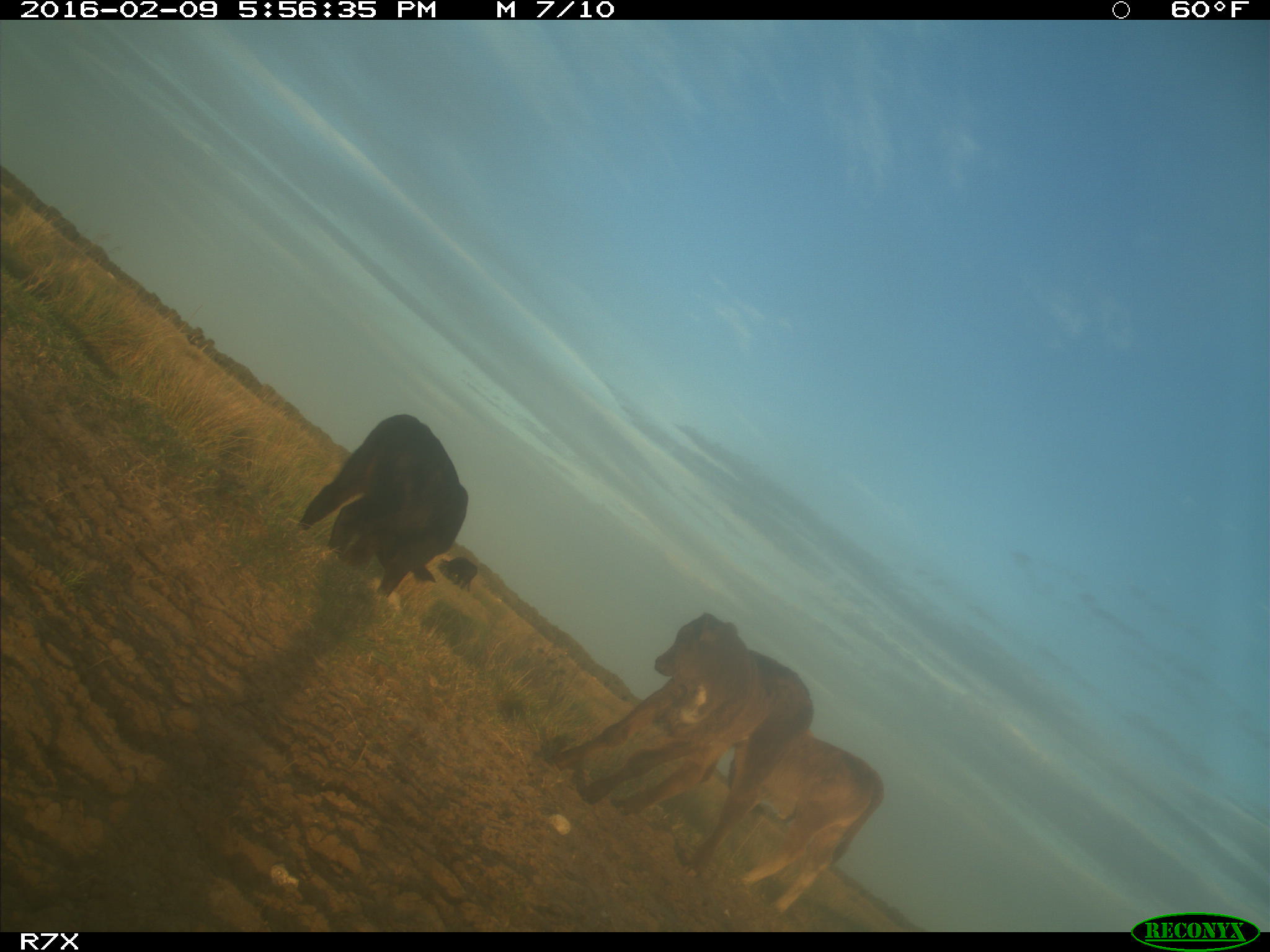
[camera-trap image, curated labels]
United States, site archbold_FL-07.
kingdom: Animalia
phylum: Chordata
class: Mammalia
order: Artiodactyla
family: Bovidae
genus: Bos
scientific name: Bos taurus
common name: domestic cow